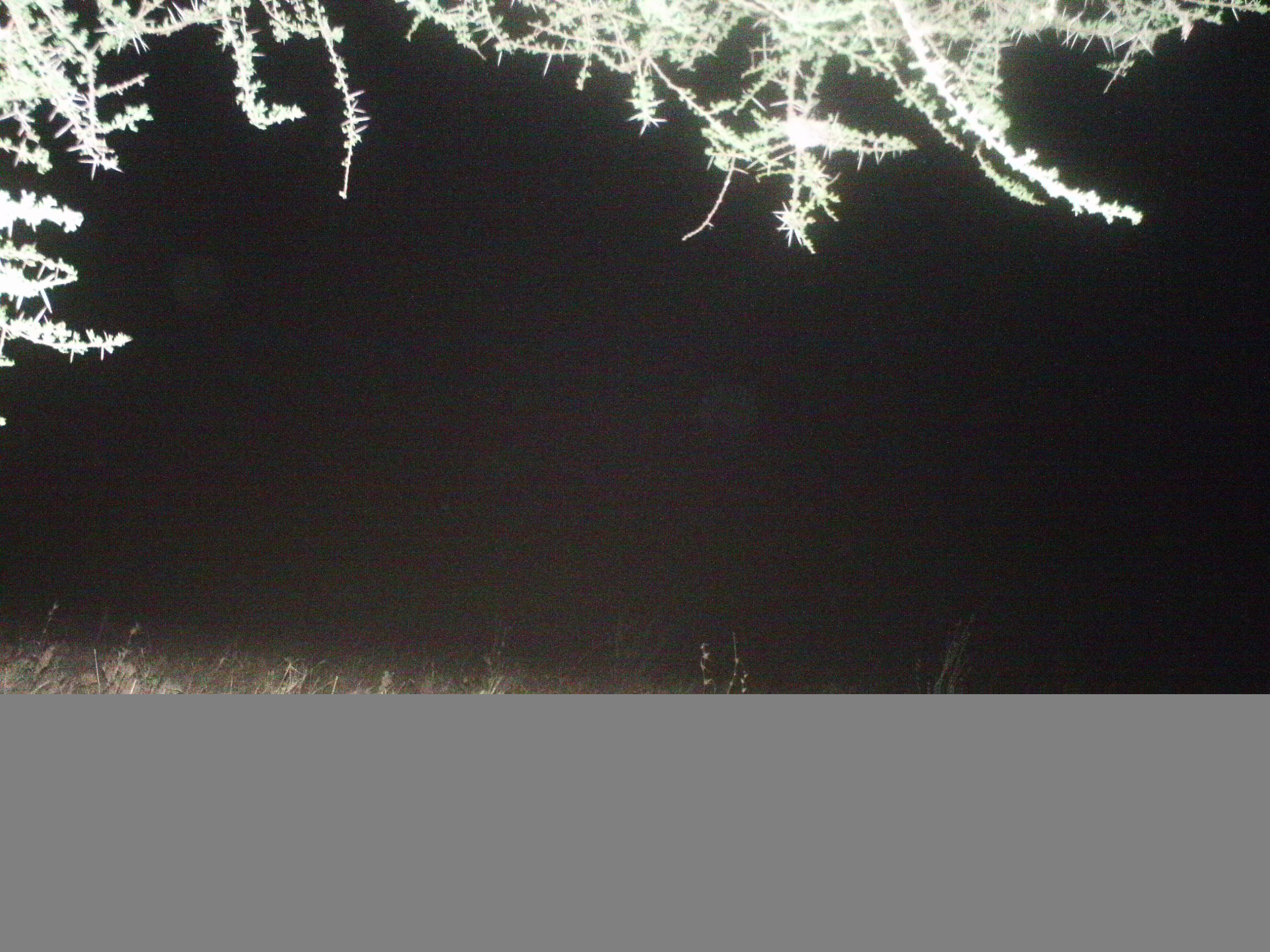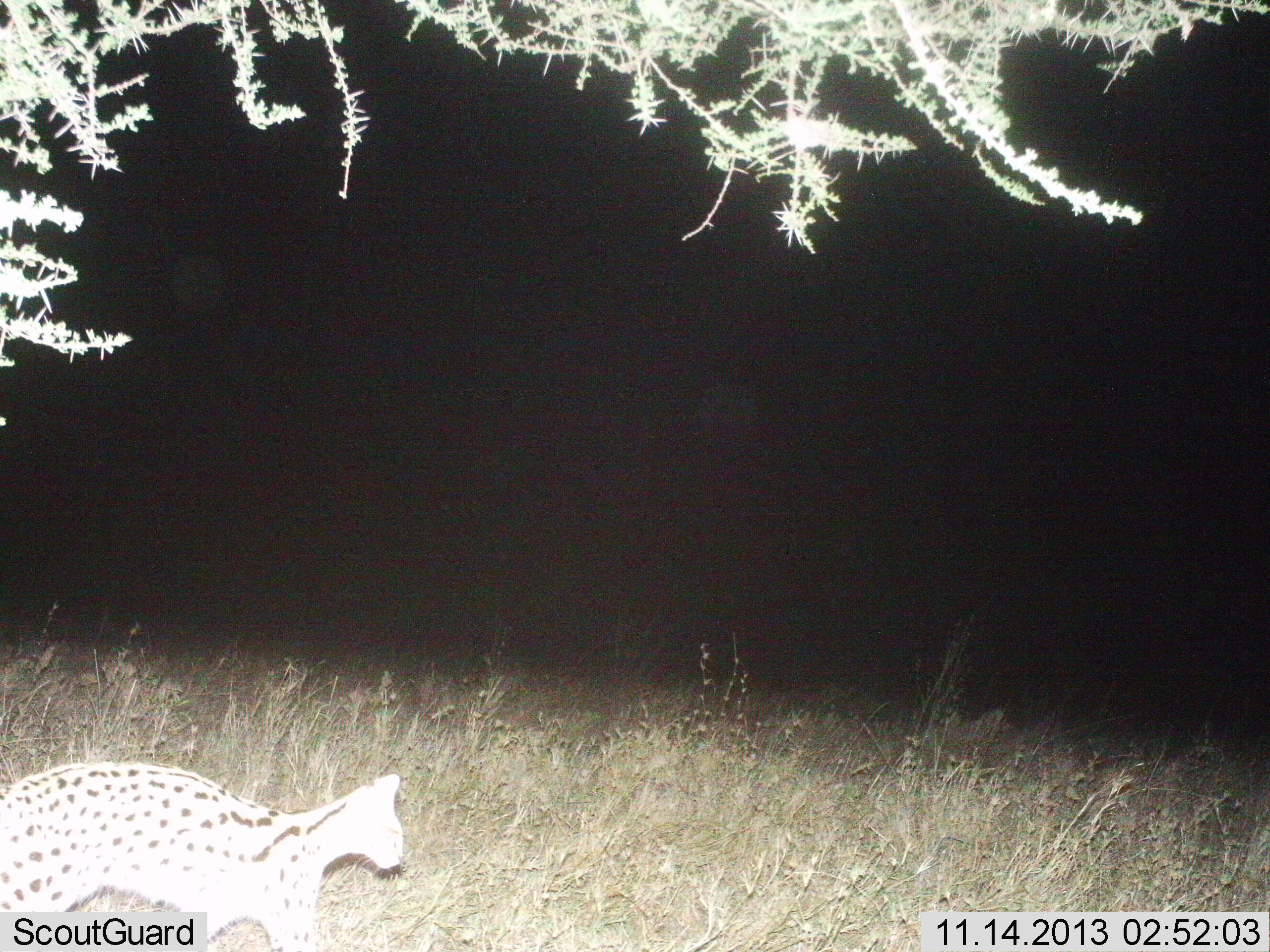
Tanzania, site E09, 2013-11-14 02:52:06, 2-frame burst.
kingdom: Animalia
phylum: Chordata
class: Mammalia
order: Carnivora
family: Felidae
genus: Leptailurus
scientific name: Leptailurus serval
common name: serval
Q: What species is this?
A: Serval (Leptailurus serval).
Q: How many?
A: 1.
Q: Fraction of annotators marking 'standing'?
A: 10%.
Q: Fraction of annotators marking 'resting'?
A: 0%.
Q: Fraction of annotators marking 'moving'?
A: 90%.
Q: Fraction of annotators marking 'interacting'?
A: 0%.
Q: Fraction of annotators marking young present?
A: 0%.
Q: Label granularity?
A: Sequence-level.